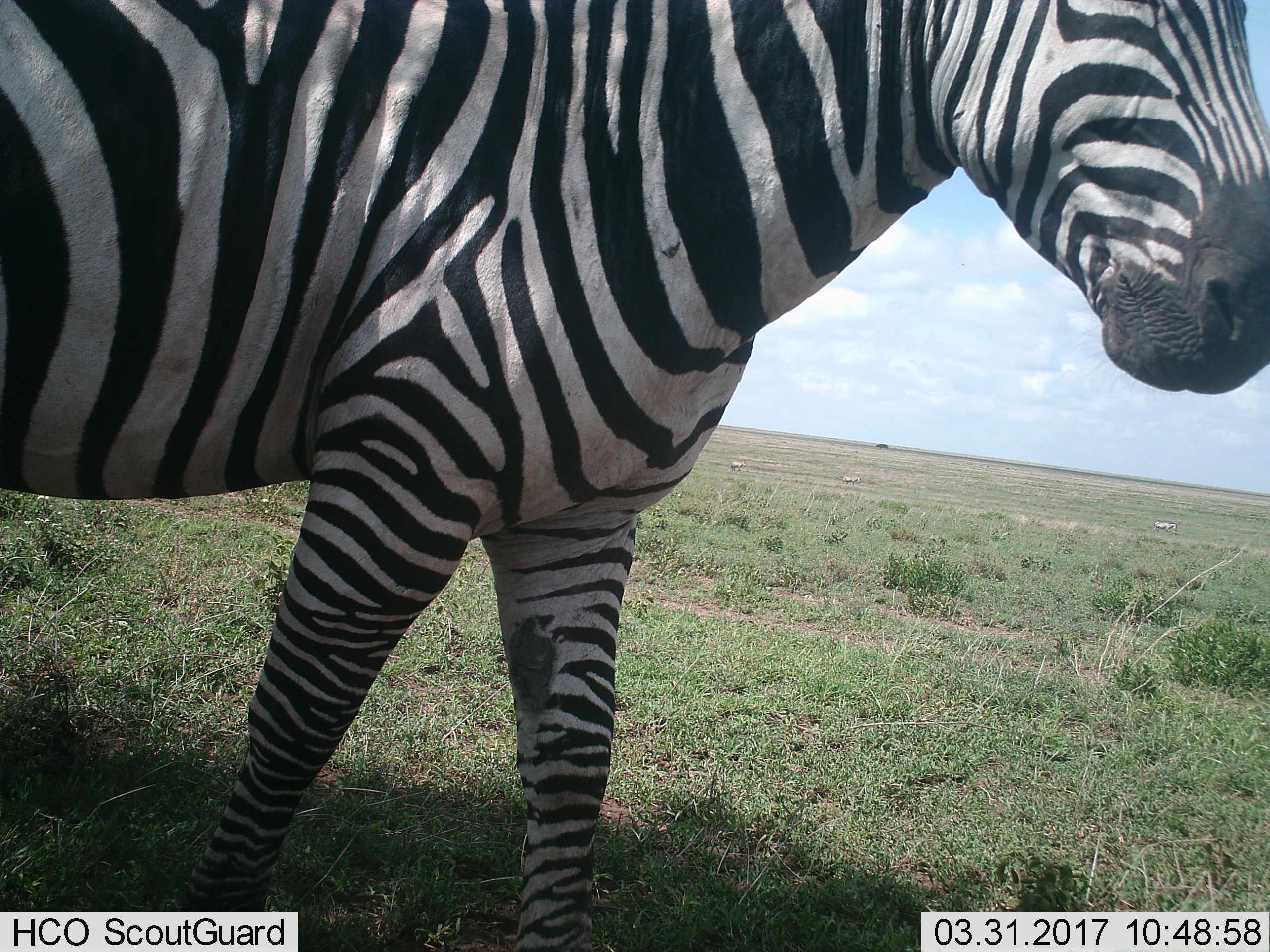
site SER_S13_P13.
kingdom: Animalia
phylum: Chordata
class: Mammalia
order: Perissodactyla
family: Equidae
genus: Equus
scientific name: Equus quagga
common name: plains zebra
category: zebraplains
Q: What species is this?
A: Zebraplains (plains zebra) (Equus quagga).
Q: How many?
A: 3.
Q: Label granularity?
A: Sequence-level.